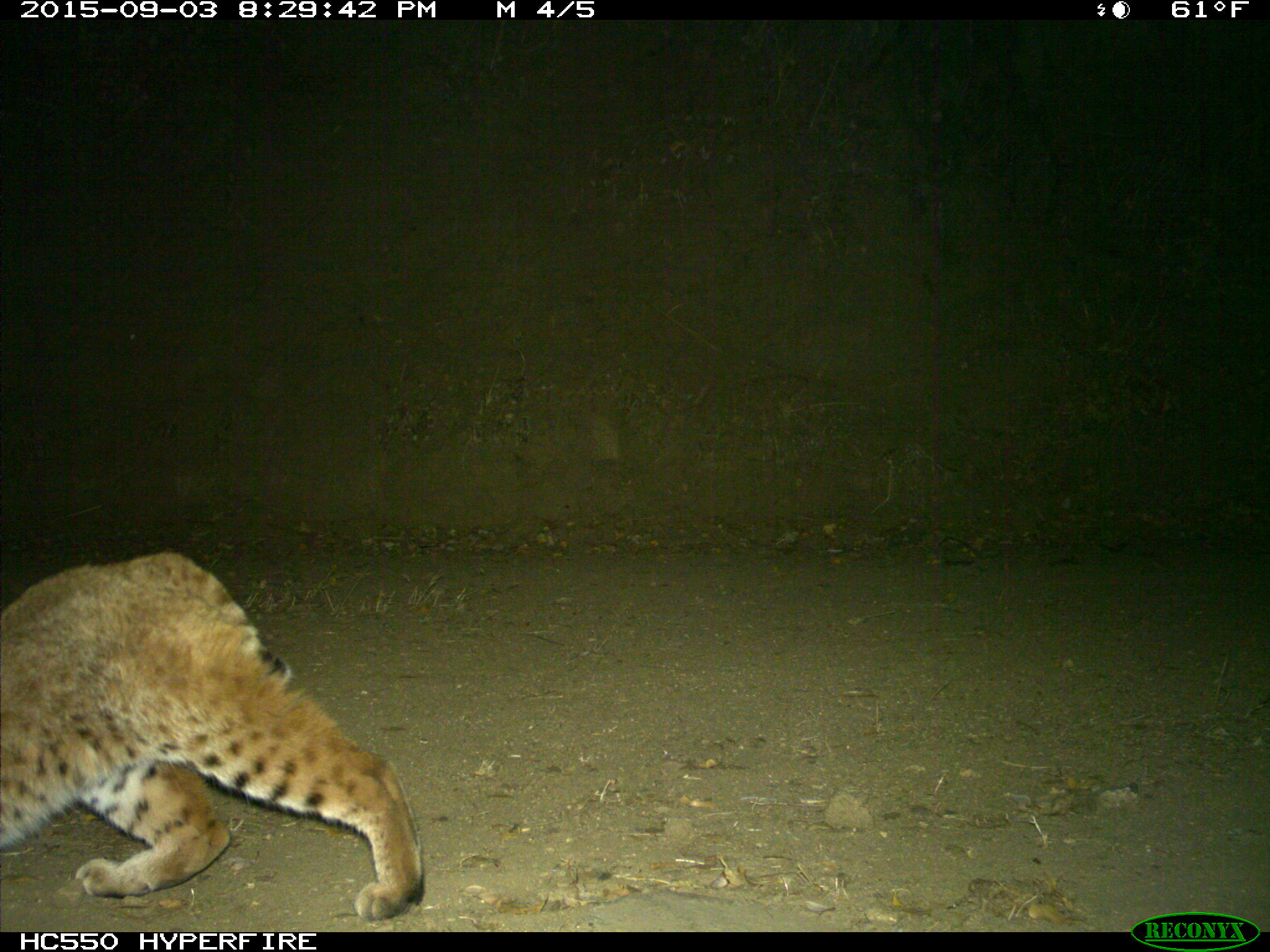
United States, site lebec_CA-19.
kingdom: Animalia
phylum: Chordata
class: Mammalia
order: Carnivora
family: Felidae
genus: Lynx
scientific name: Lynx rufus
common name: bobcat